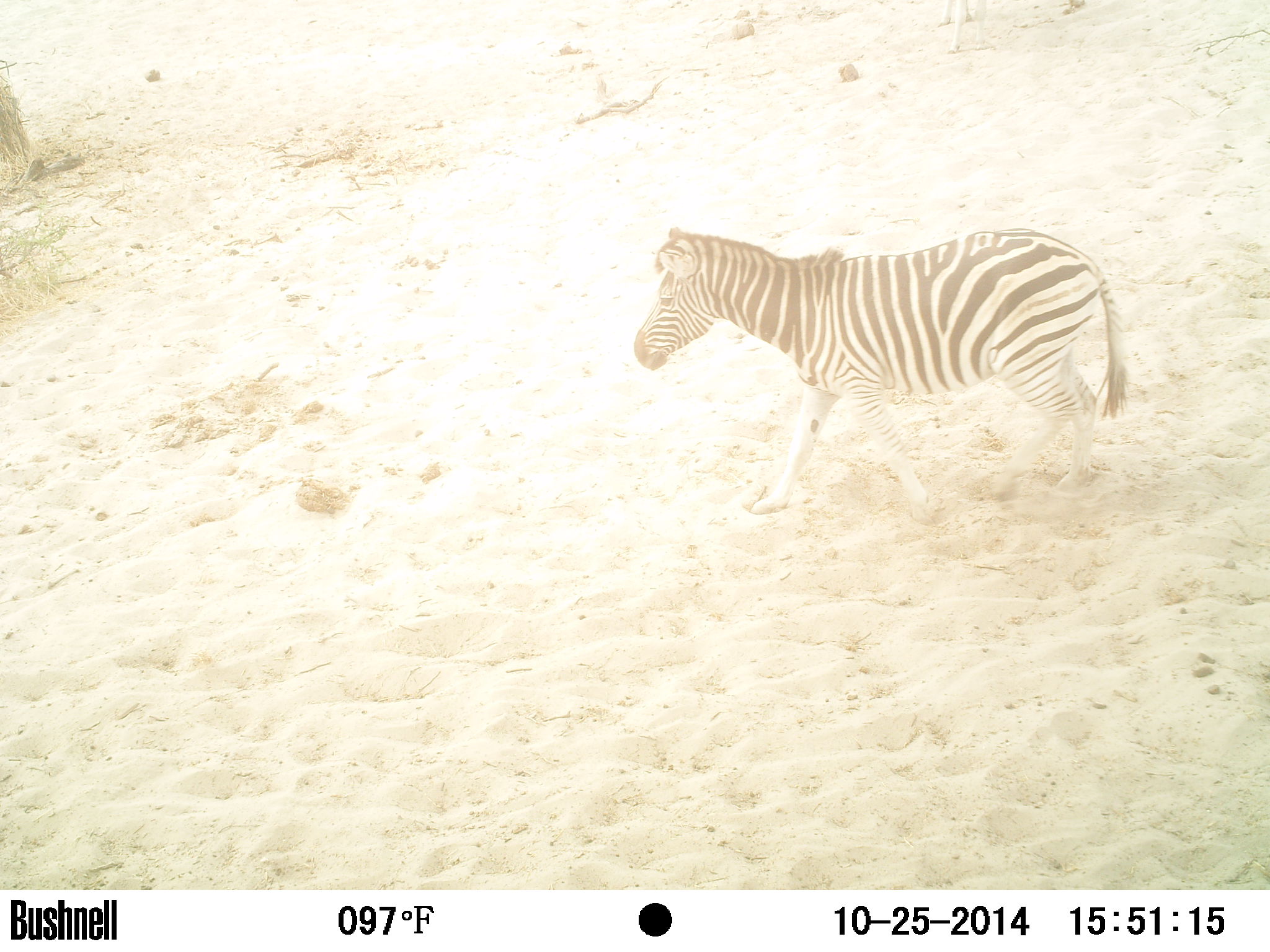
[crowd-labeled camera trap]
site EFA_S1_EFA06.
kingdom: Animalia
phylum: Chordata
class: Mammalia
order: Perissodactyla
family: Equidae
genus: Equus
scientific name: Equus quagga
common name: plains zebra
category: zebraplains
Zebraplains (plains zebra) (Equus quagga), count 1. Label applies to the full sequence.